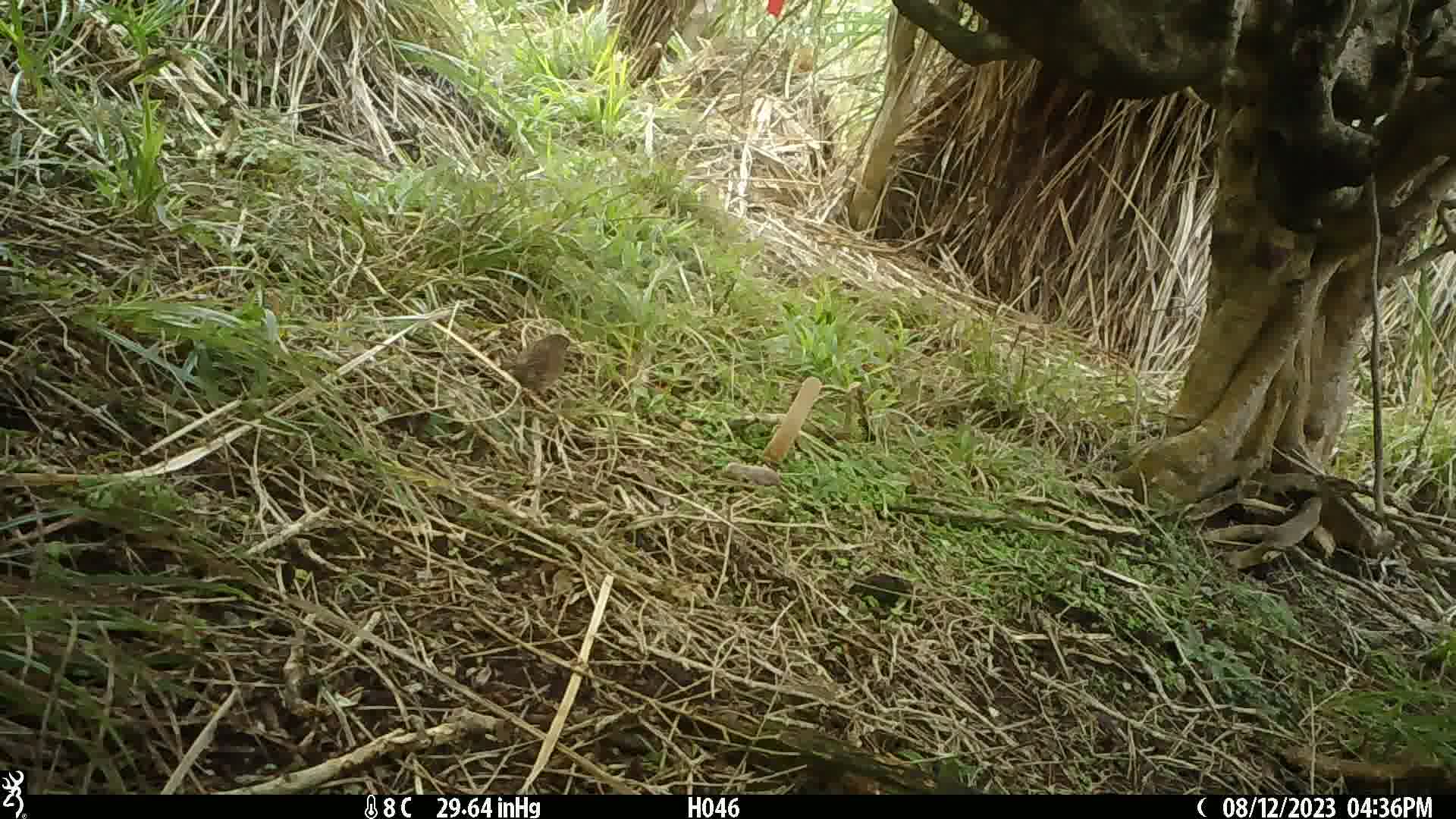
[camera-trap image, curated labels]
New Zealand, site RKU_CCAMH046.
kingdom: Animalia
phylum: Chordata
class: Aves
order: Passeriformes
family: Prunellidae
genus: Prunella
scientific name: Prunella modularis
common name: dunnock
Dunnock (Prunella modularis).